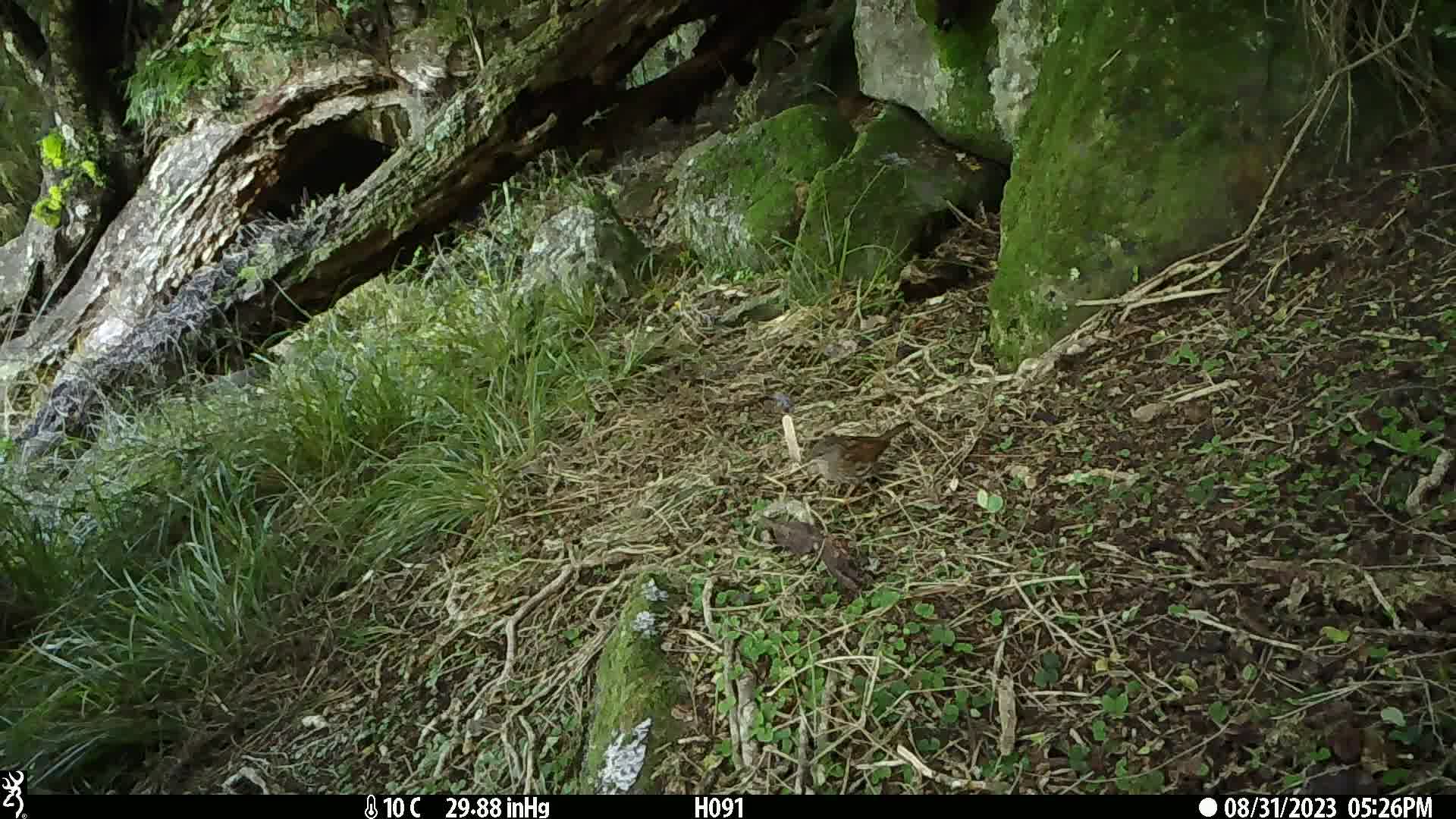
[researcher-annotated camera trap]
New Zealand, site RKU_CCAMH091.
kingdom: Animalia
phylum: Chordata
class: Aves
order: Passeriformes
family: Prunellidae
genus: Prunella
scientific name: Prunella modularis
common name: dunnock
Dunnock (Prunella modularis).